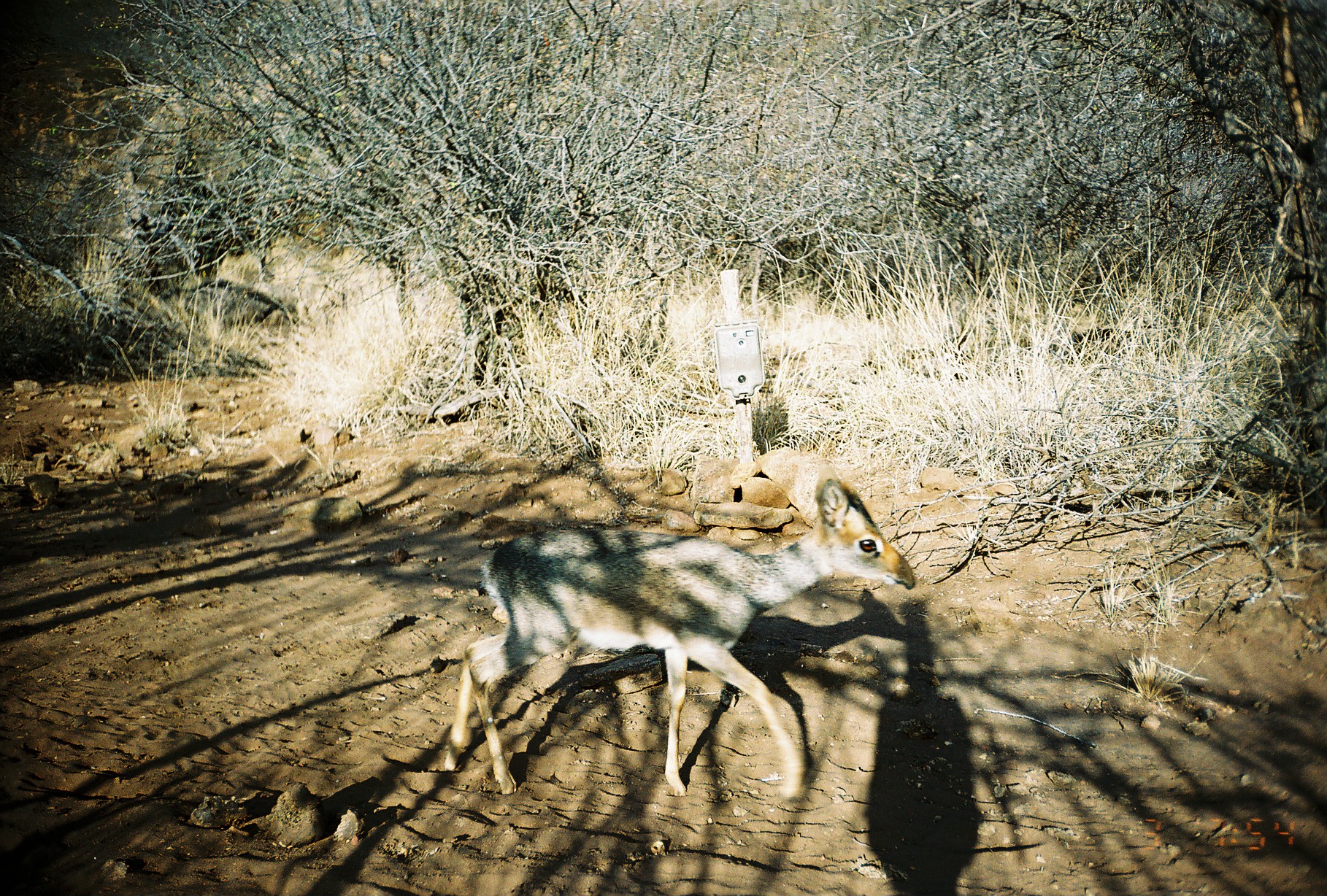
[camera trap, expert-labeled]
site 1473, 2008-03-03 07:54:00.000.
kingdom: Animalia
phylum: Chordata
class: Mammalia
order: Artiodactyla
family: Bovidae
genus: Madoqua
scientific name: Madoqua guentheri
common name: günther's dik-dik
Madoqua guentheri (günther's dik-dik), count 1.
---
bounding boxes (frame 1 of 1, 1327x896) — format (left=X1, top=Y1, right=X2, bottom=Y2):
madoqua guentheri: (left=442, top=464, right=915, bottom=797)